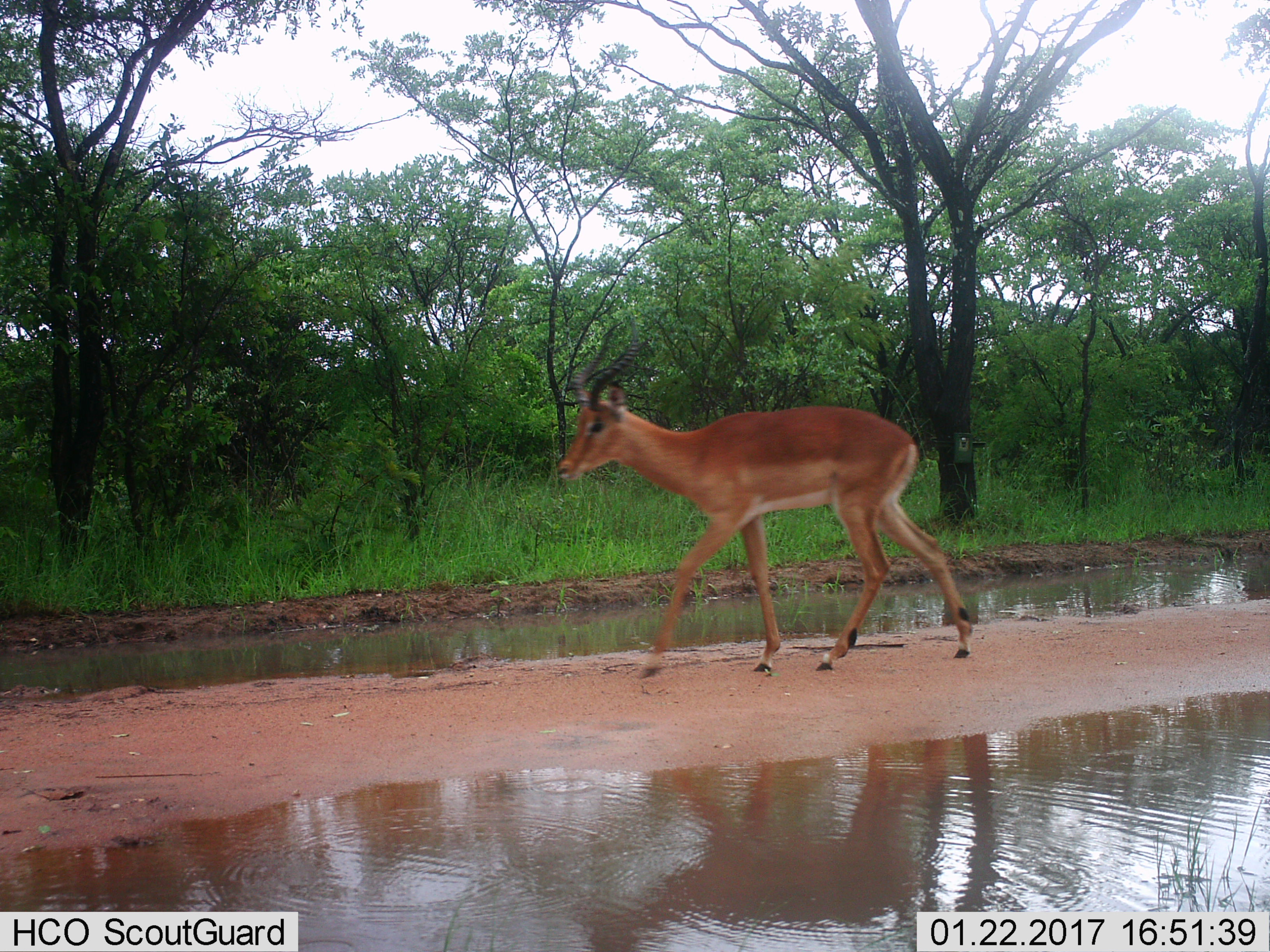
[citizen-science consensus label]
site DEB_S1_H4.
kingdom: Animalia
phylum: Chordata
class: Mammalia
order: Artiodactyla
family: Bovidae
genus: Aepyceros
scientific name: Aepyceros melampus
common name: impala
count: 1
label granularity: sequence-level